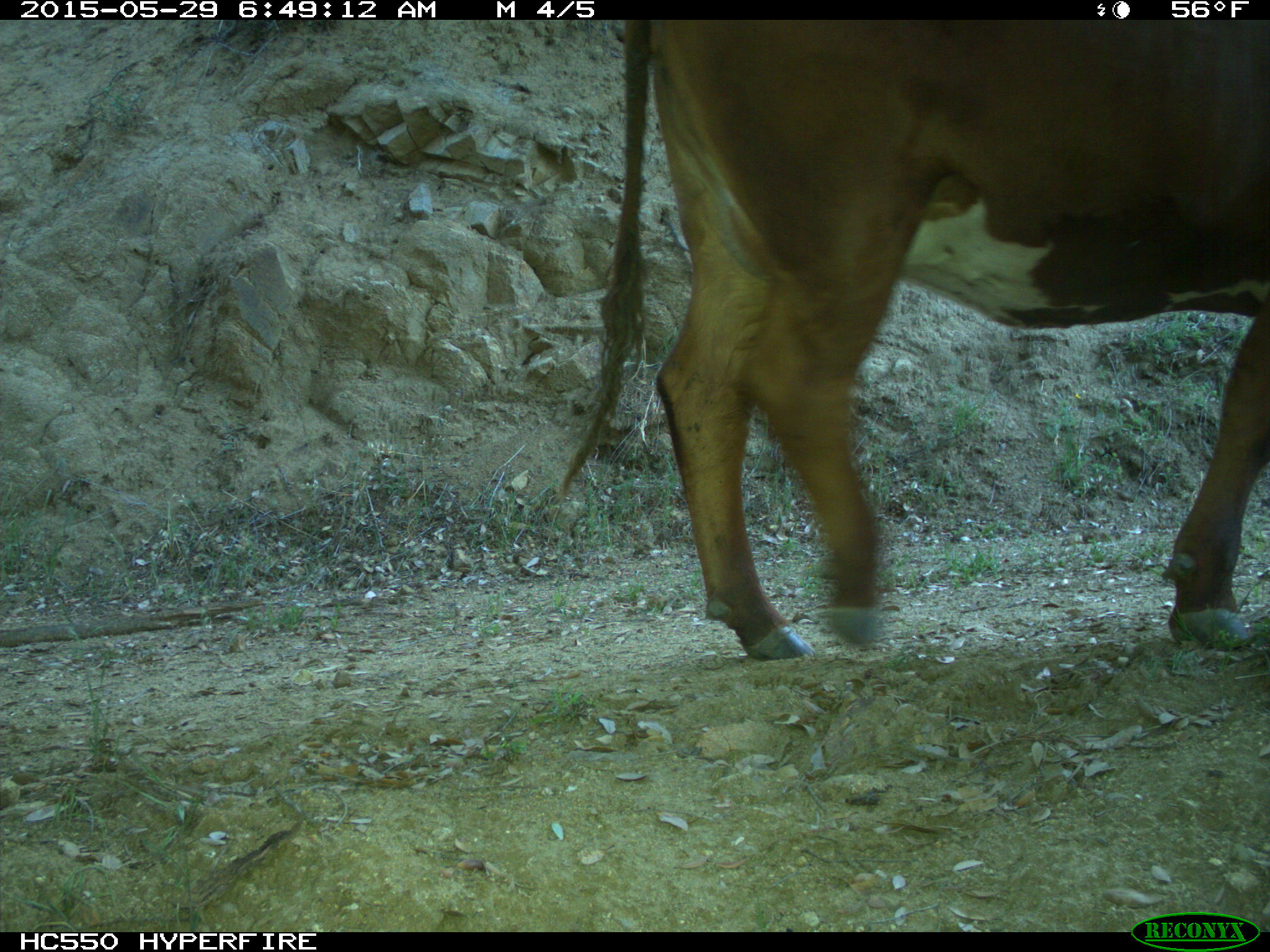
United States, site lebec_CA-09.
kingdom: Animalia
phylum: Chordata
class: Mammalia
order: Artiodactyla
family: Bovidae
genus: Bos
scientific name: Bos taurus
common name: domestic cow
Bos taurus (domestic cow).